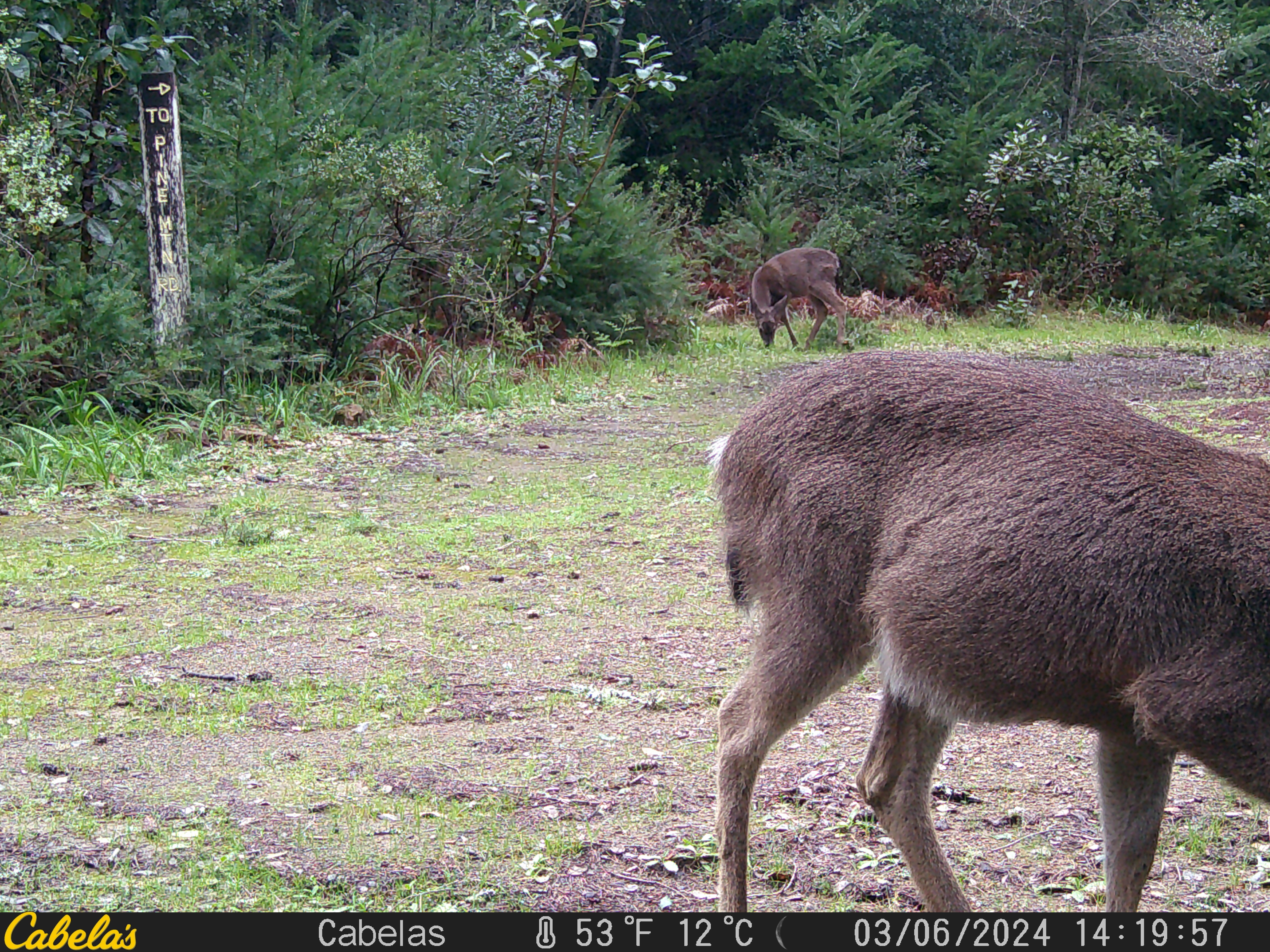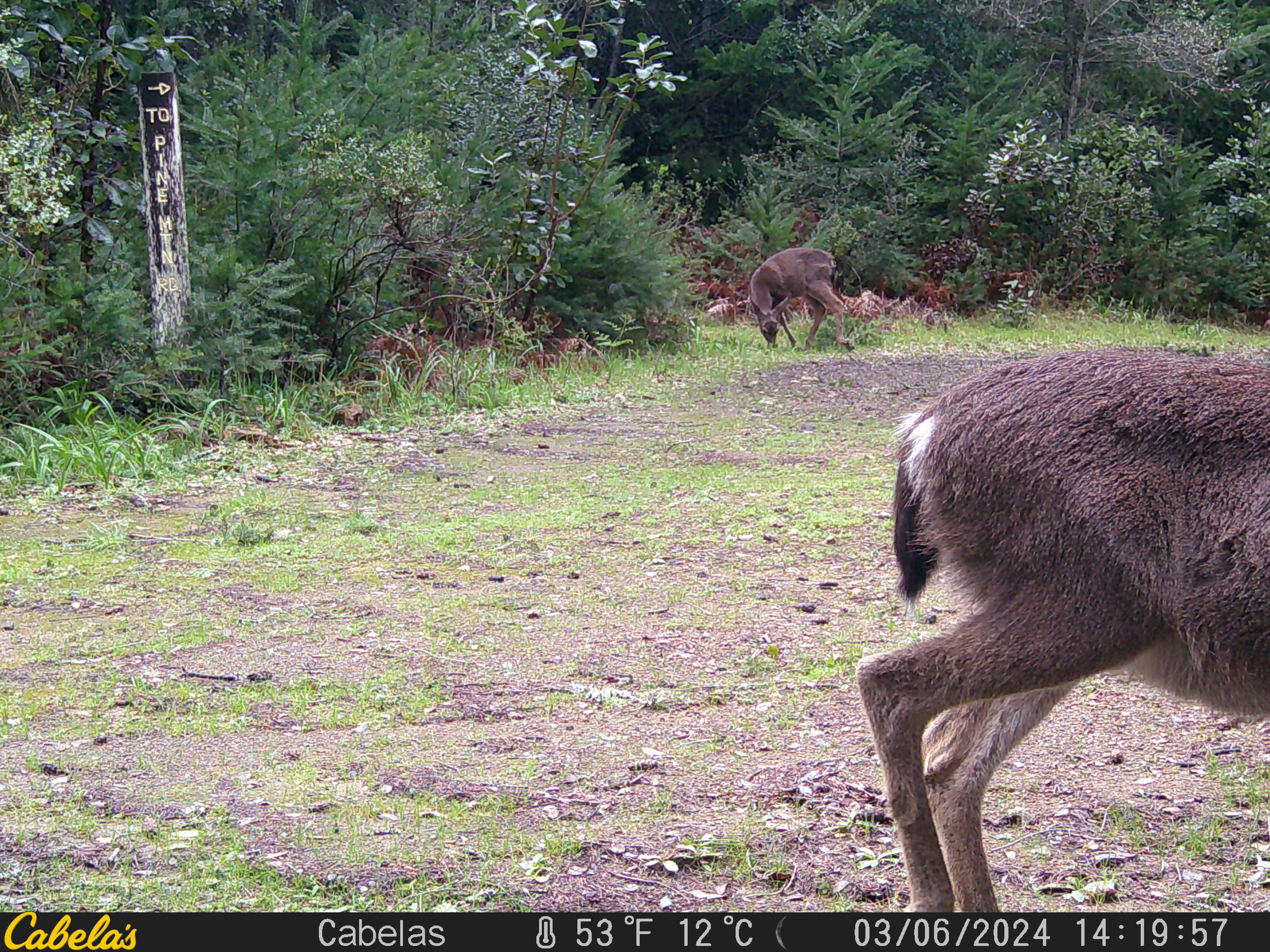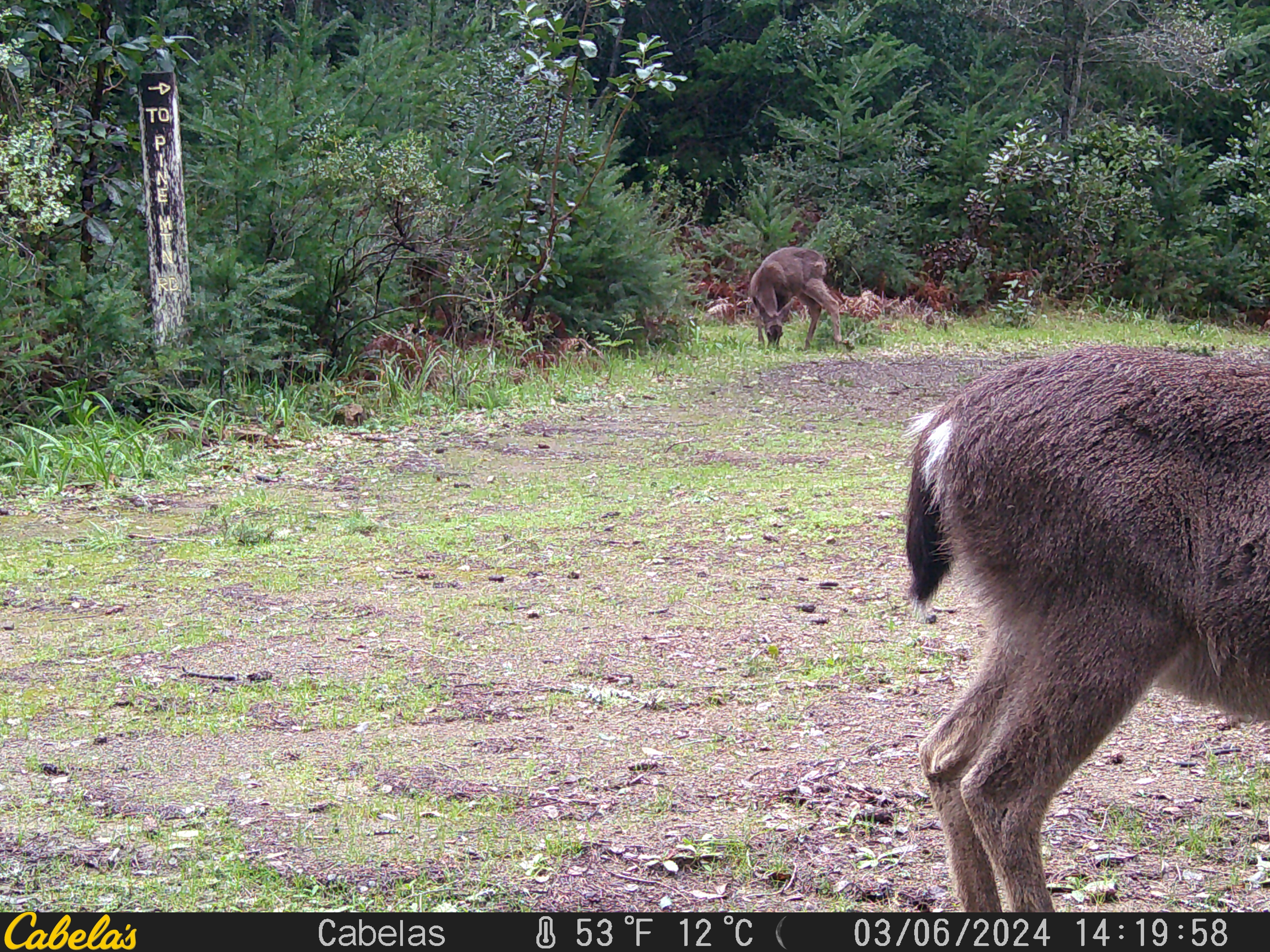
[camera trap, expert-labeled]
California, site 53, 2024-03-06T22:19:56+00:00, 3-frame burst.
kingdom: Animalia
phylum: Chordata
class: Mammalia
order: Artiodactyla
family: Cervidae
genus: Odocoileus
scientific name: Odocoileus hemionus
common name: mule deer